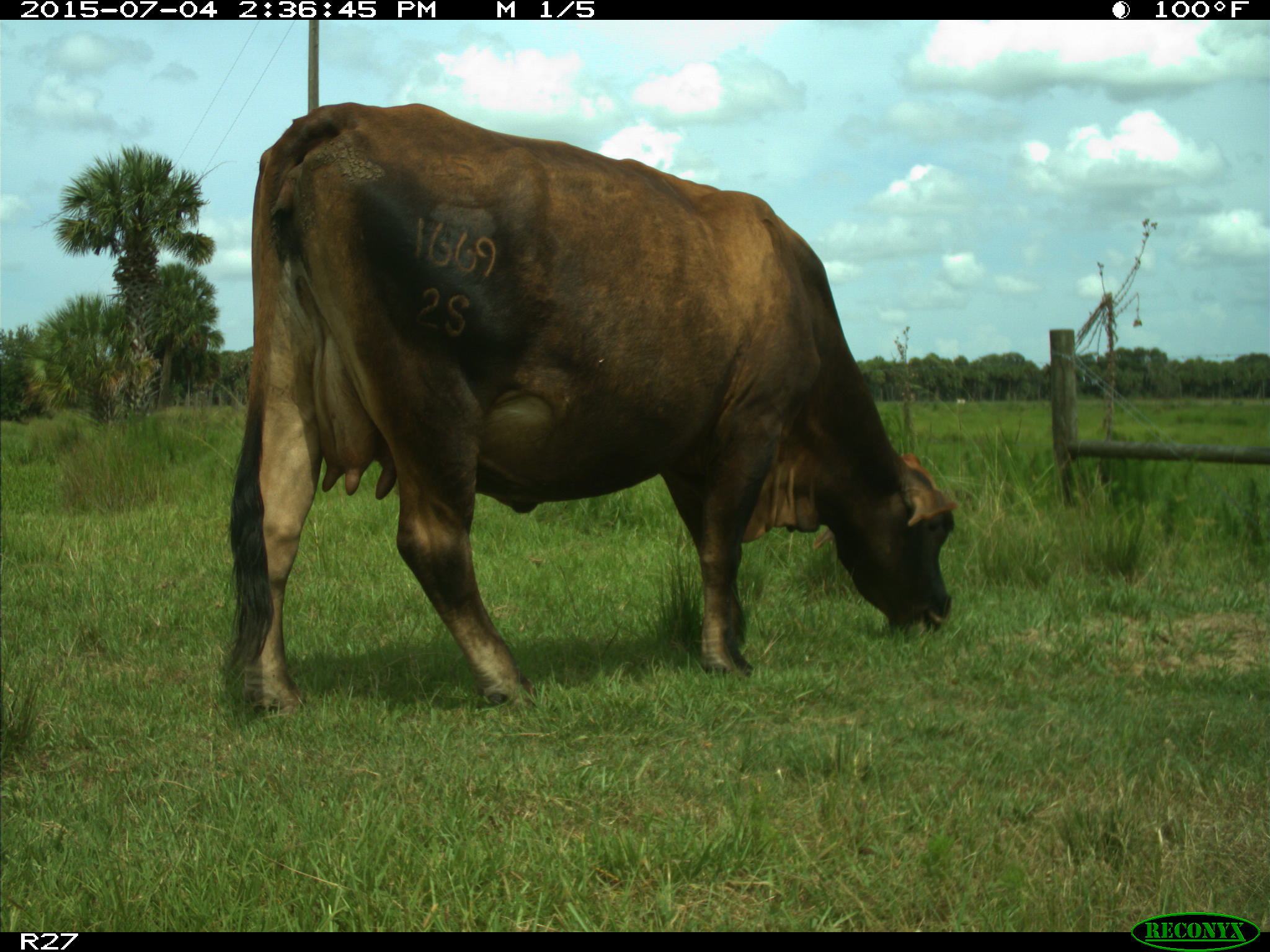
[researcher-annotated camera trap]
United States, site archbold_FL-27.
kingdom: Animalia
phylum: Chordata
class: Mammalia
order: Artiodactyla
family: Bovidae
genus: Bos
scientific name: Bos taurus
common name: domestic cow